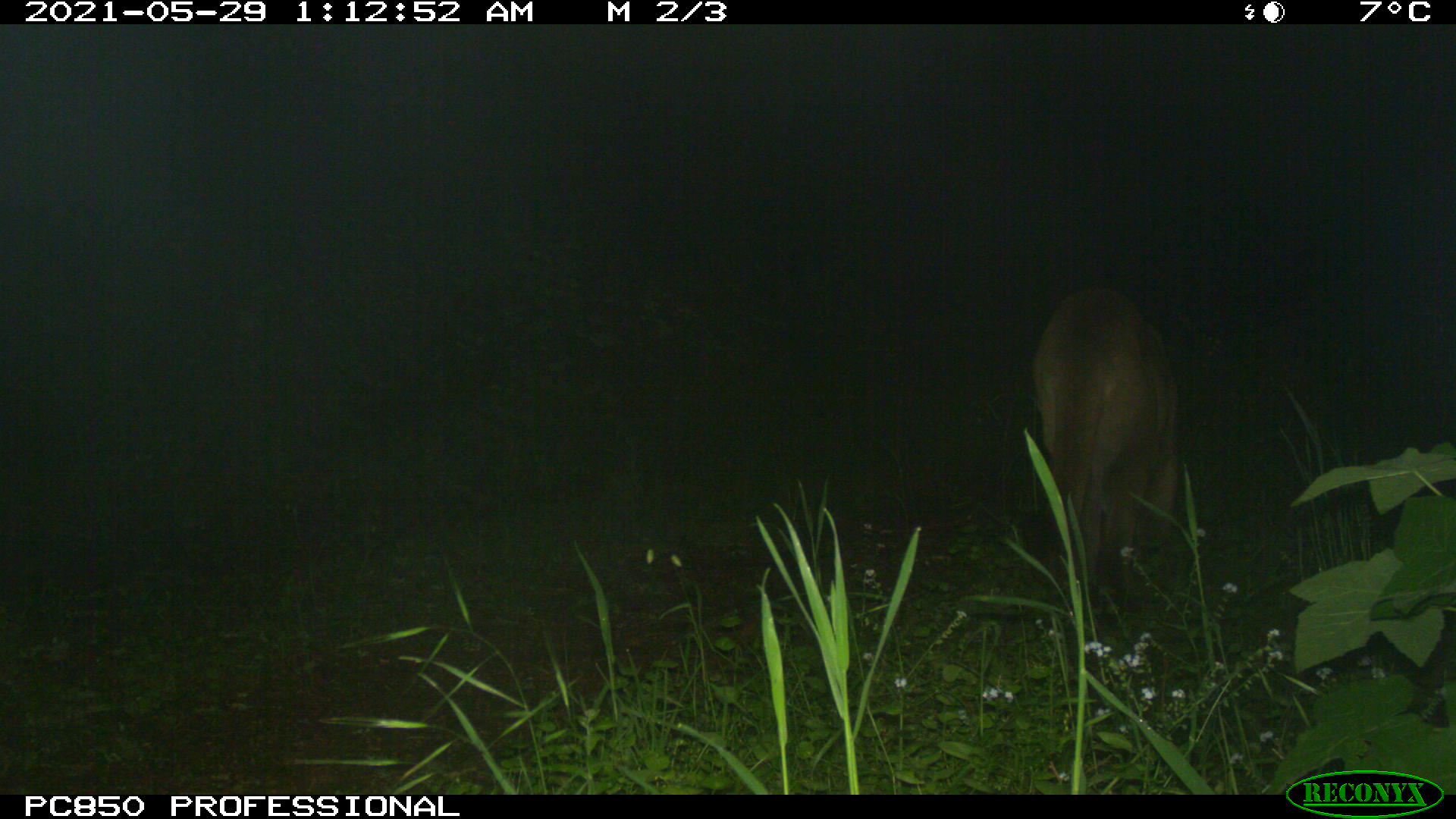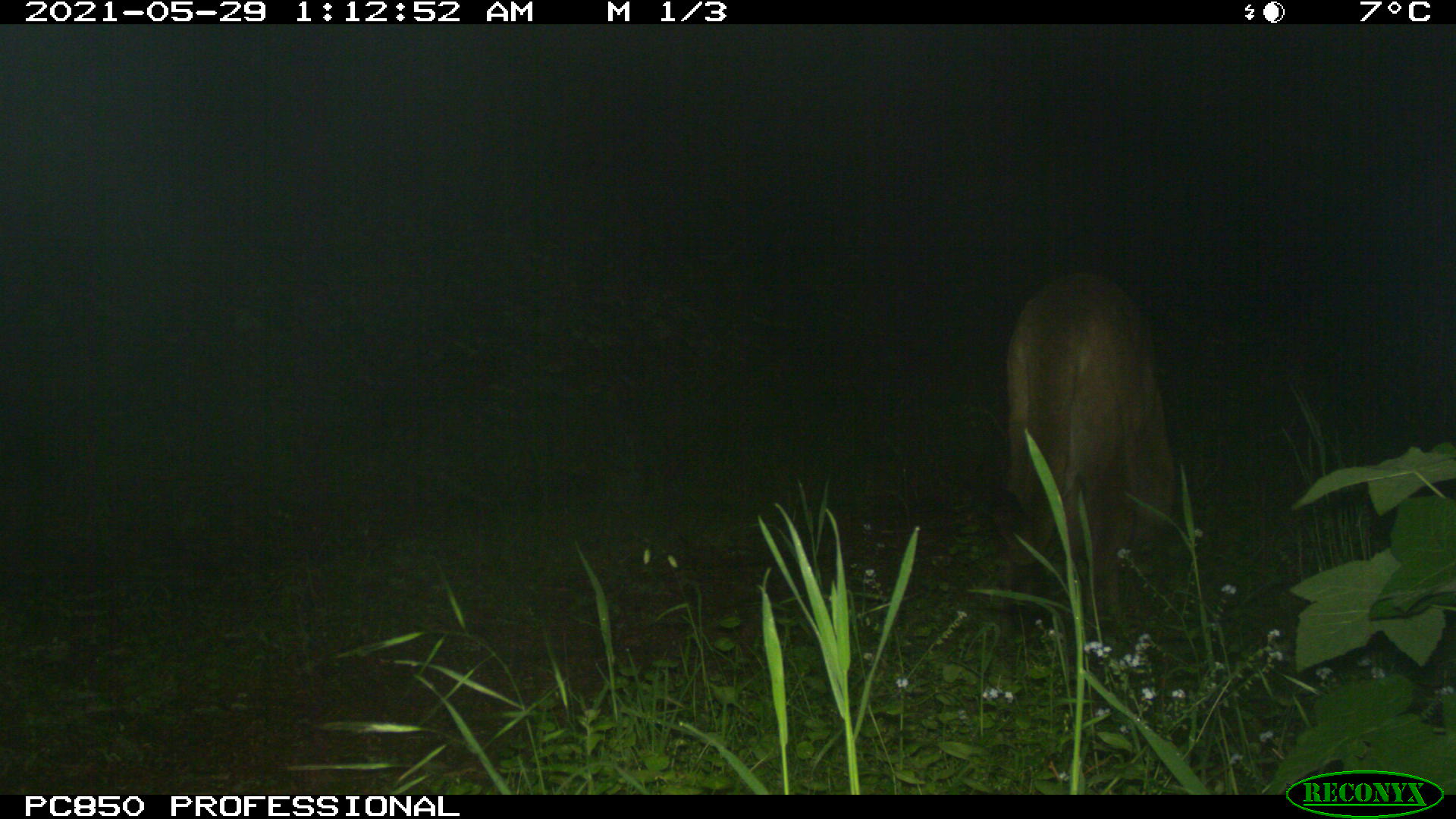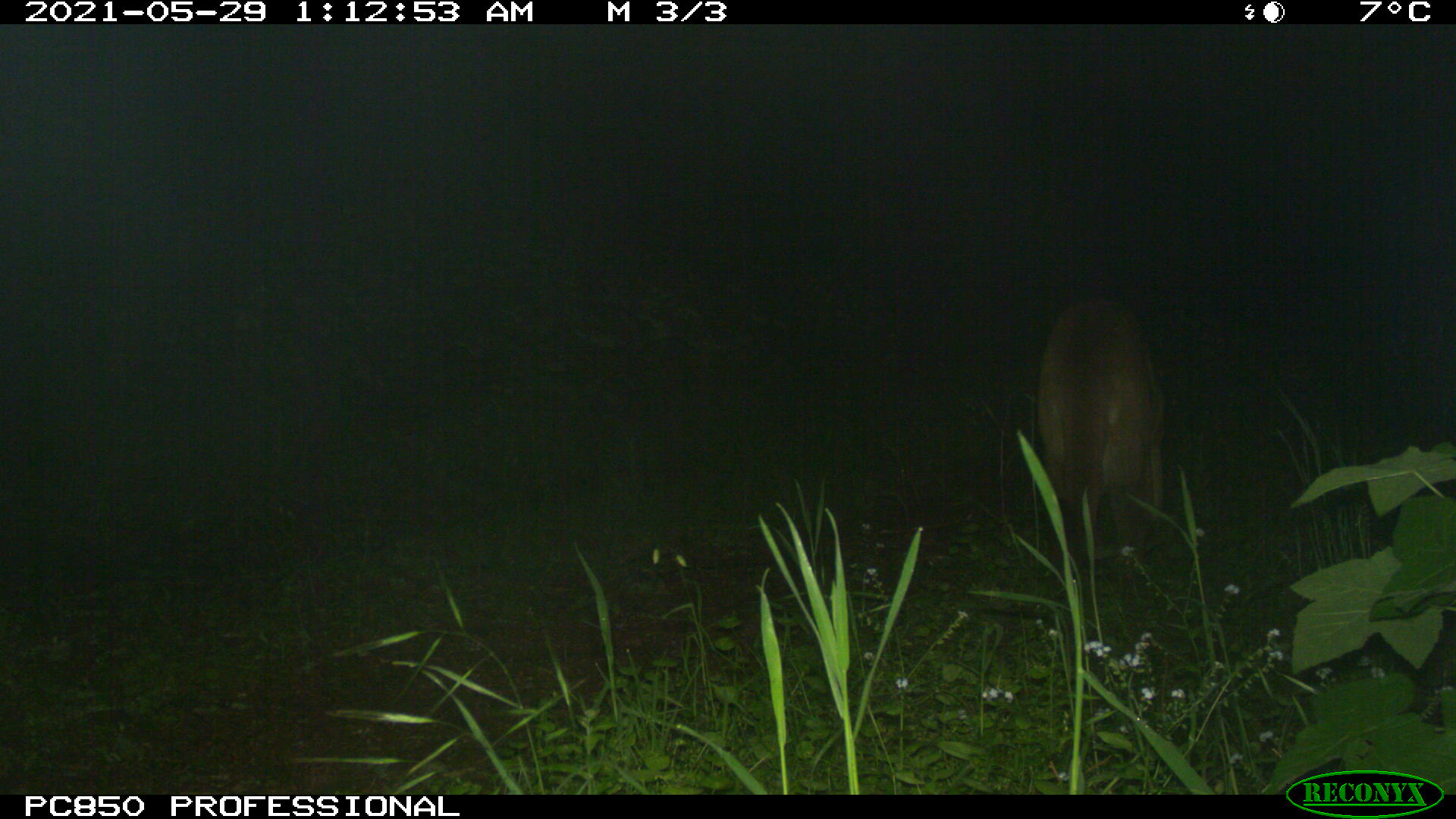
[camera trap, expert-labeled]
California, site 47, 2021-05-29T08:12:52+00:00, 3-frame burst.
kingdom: Animalia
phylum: Chordata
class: Mammalia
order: Carnivora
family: Felidae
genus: Puma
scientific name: Puma concolor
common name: puma